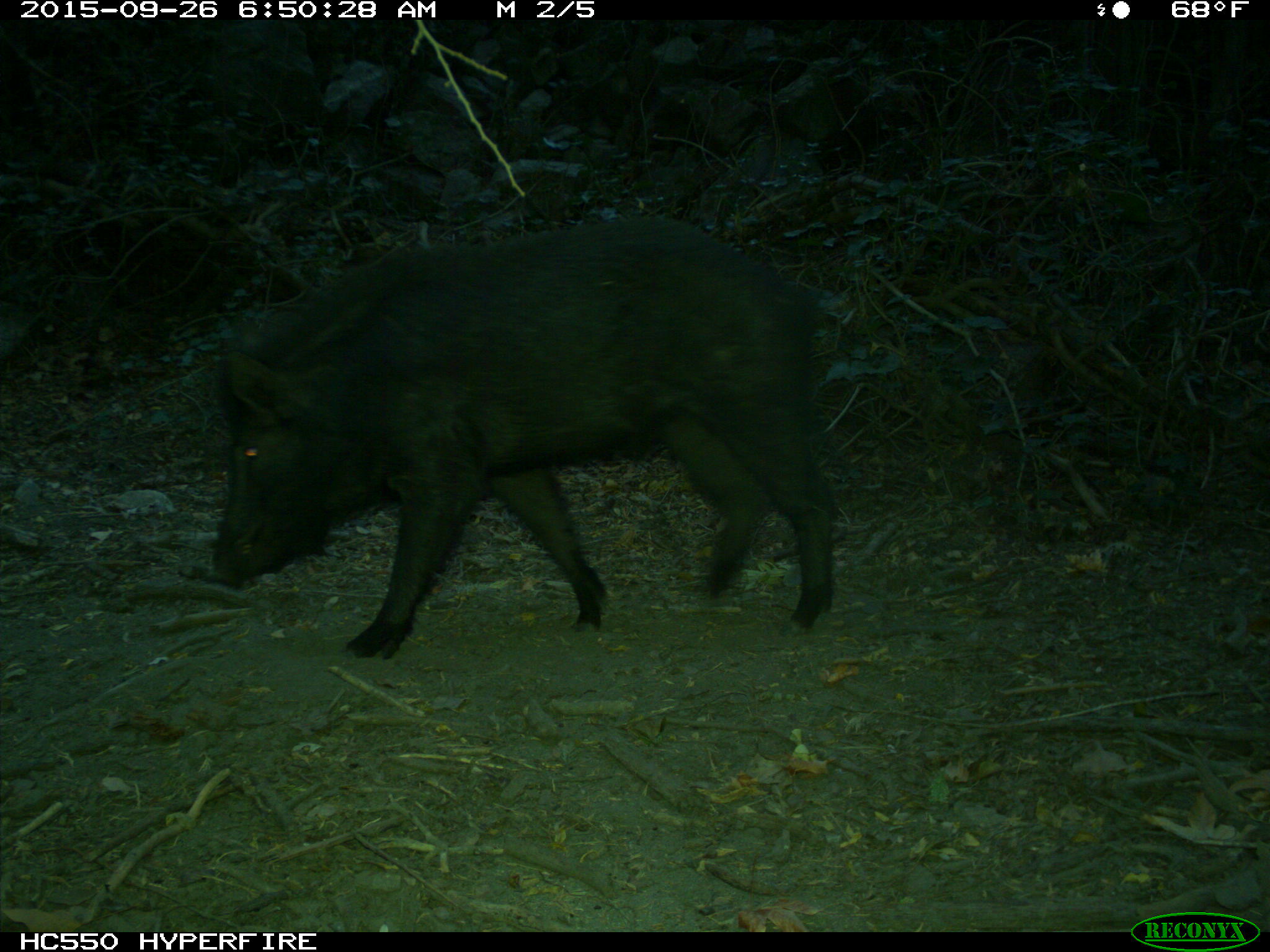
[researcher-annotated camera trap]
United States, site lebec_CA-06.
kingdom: Animalia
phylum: Chordata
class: Mammalia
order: Artiodactyla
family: Suidae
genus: Sus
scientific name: Sus scrofa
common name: wild boar